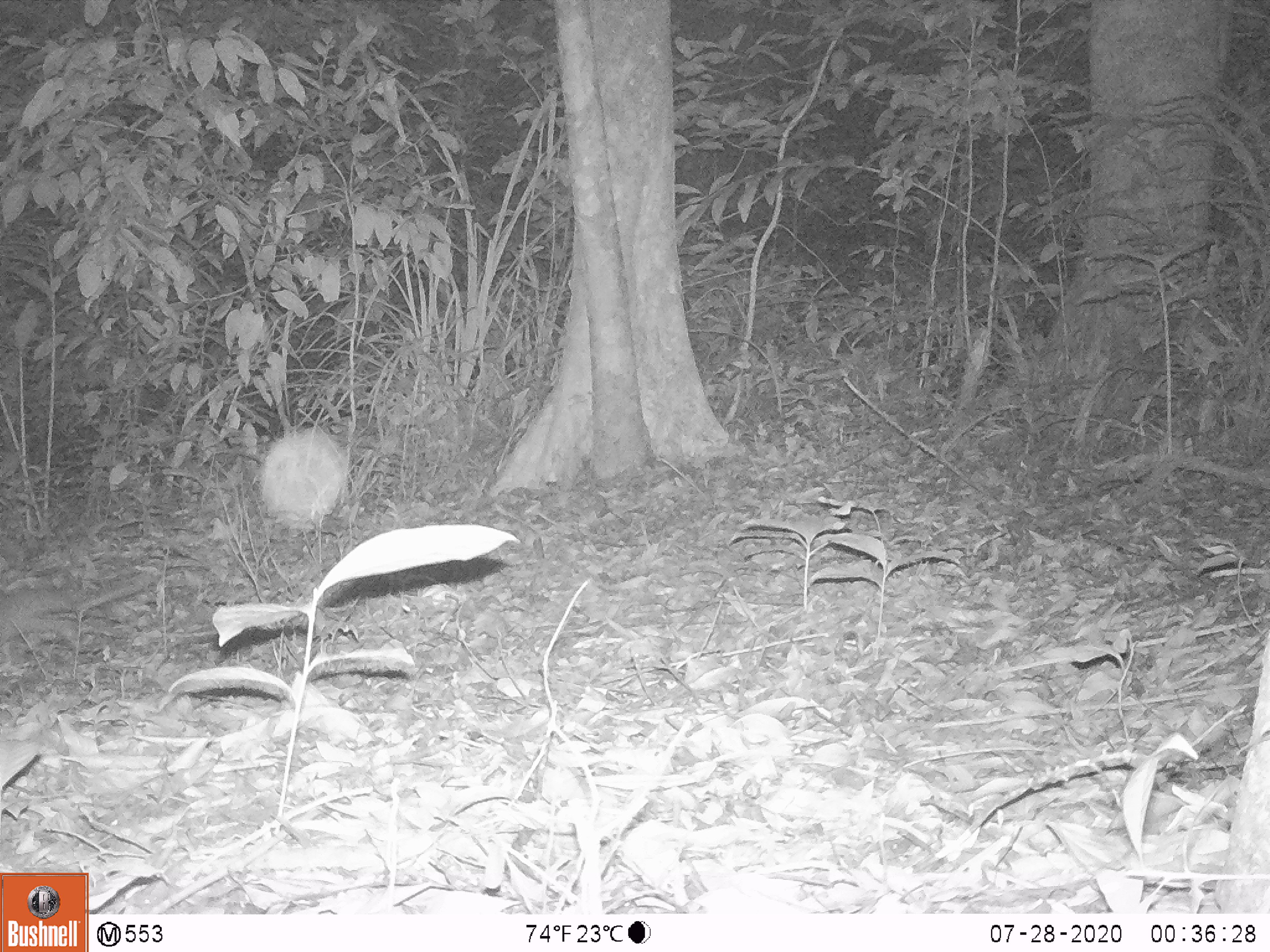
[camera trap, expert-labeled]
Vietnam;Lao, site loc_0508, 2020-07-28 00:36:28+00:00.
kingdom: Animalia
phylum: Chordata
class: Mammalia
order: Carnivora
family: Mustelidae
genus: Melogale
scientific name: Melogale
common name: ferret badger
Ferret badger (Melogale). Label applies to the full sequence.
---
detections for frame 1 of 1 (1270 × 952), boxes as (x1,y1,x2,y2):
ferret badger: (0,573,158,678)